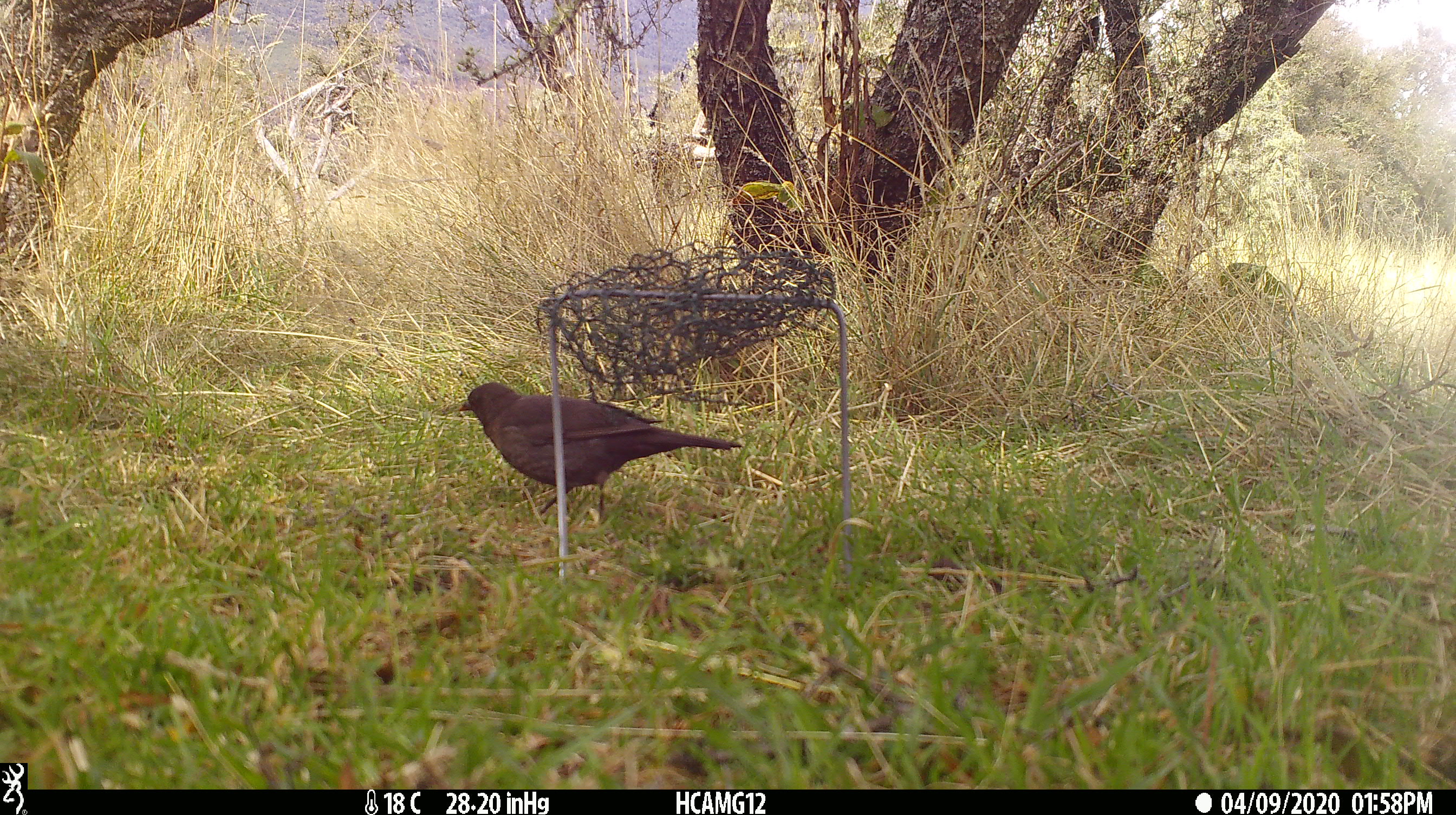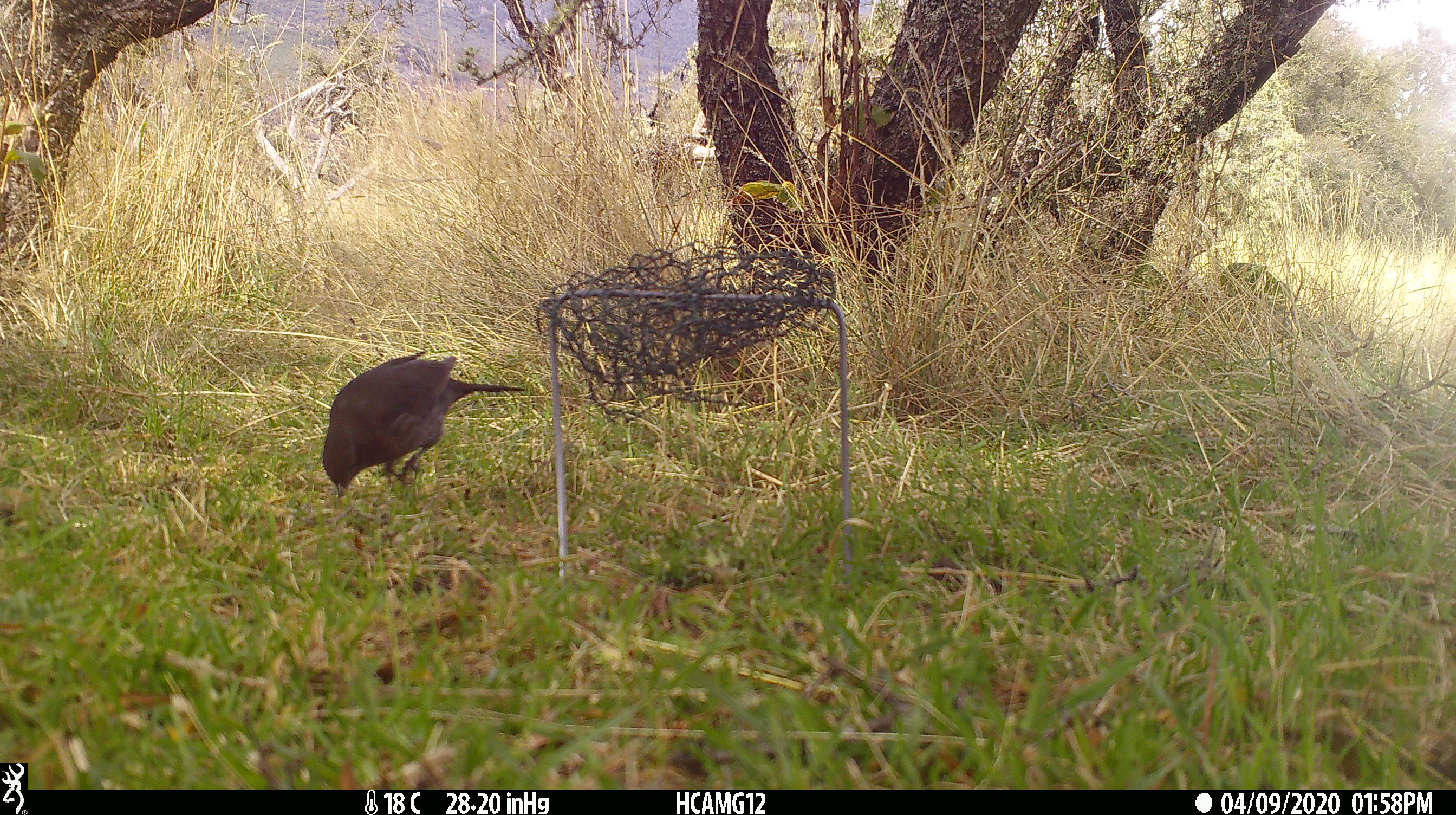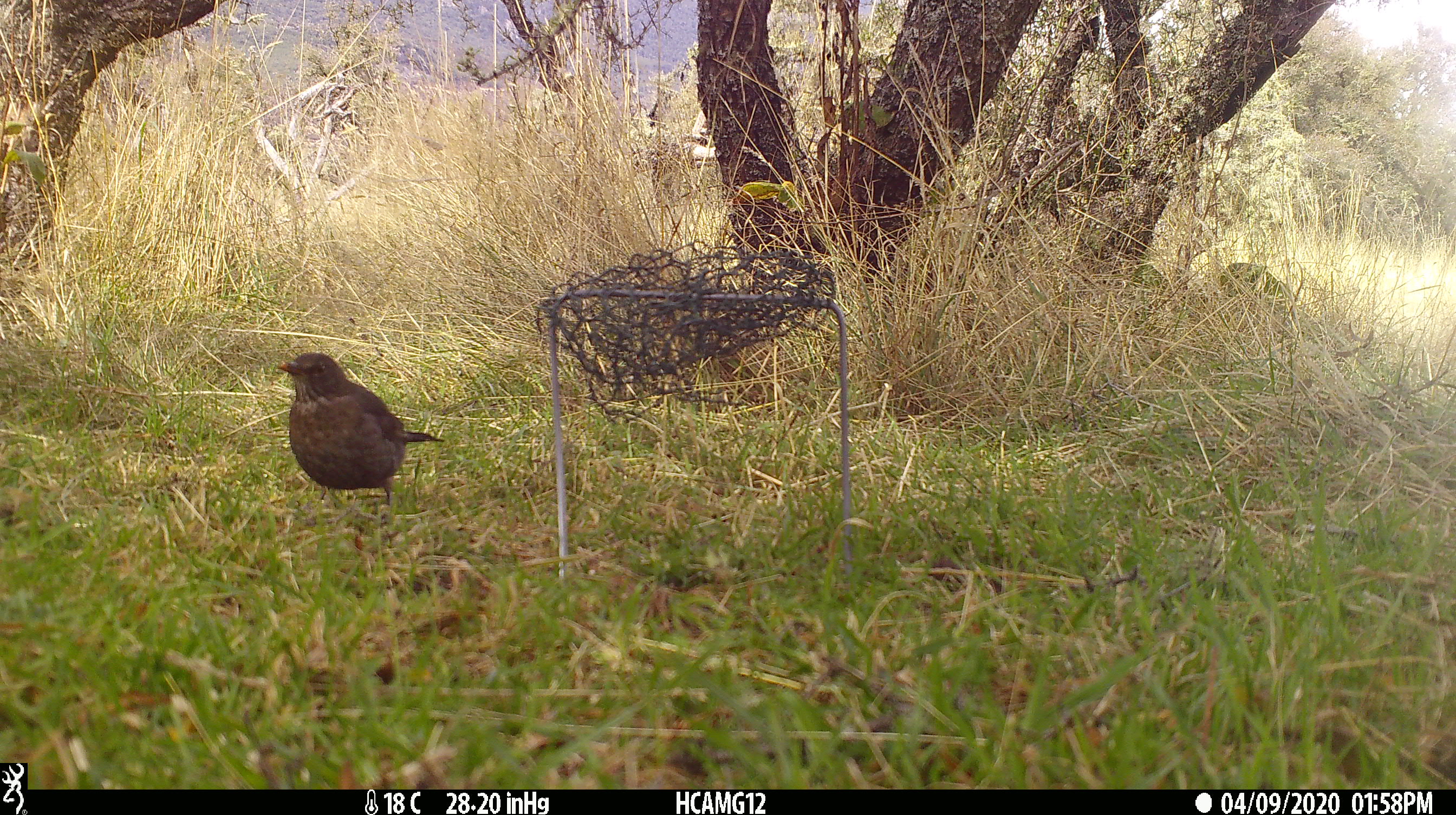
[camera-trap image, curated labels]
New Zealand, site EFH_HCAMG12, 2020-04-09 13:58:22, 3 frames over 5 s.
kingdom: Animalia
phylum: Chordata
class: Aves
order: Passeriformes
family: Turdidae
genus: Turdus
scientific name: Turdus merula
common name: eurasian blackbird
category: blackbird